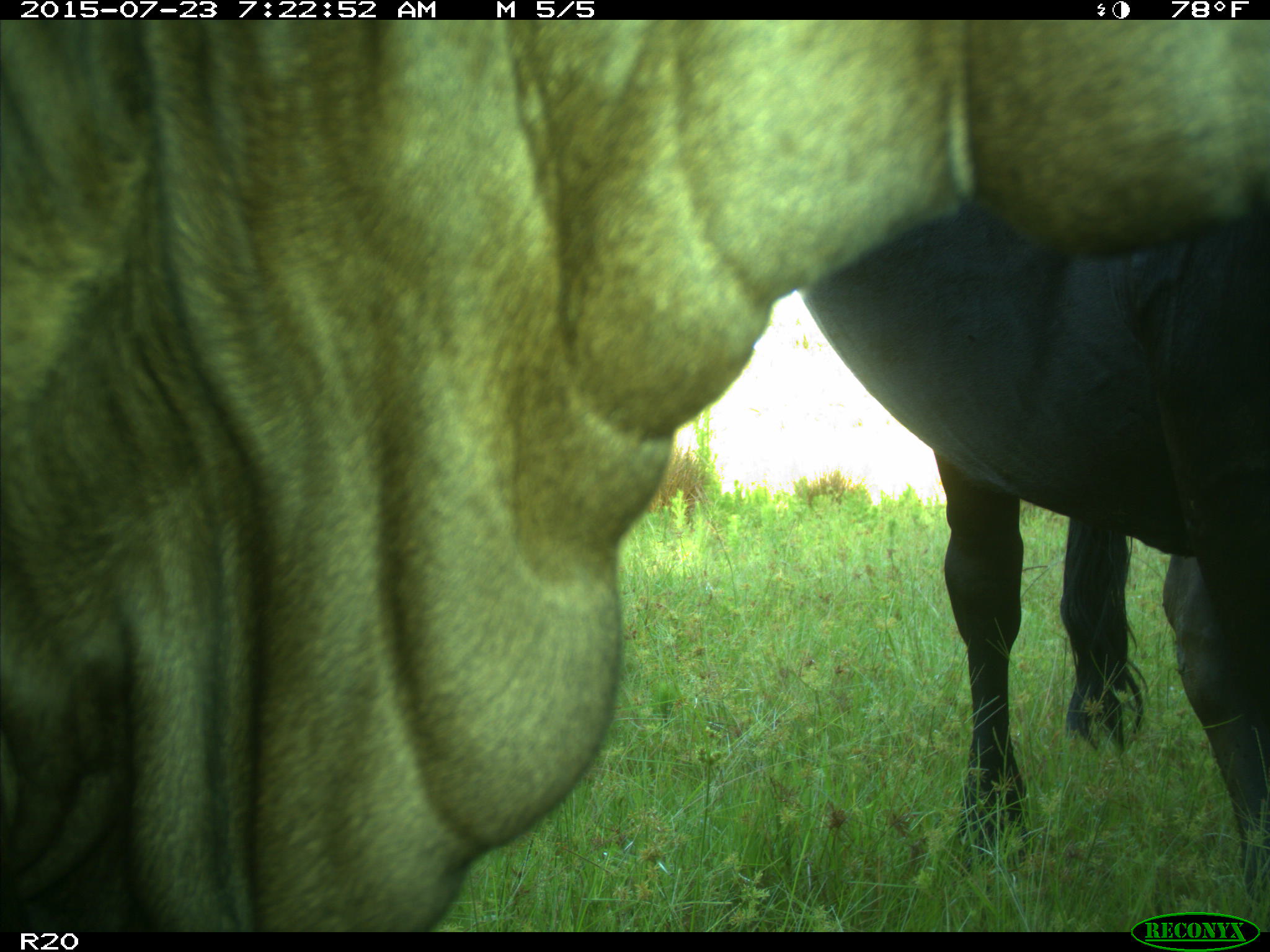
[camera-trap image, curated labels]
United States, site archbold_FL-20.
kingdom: Animalia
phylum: Chordata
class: Mammalia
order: Artiodactyla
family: Bovidae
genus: Bos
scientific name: Bos taurus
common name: domestic cow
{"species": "Bos taurus (domestic cow)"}